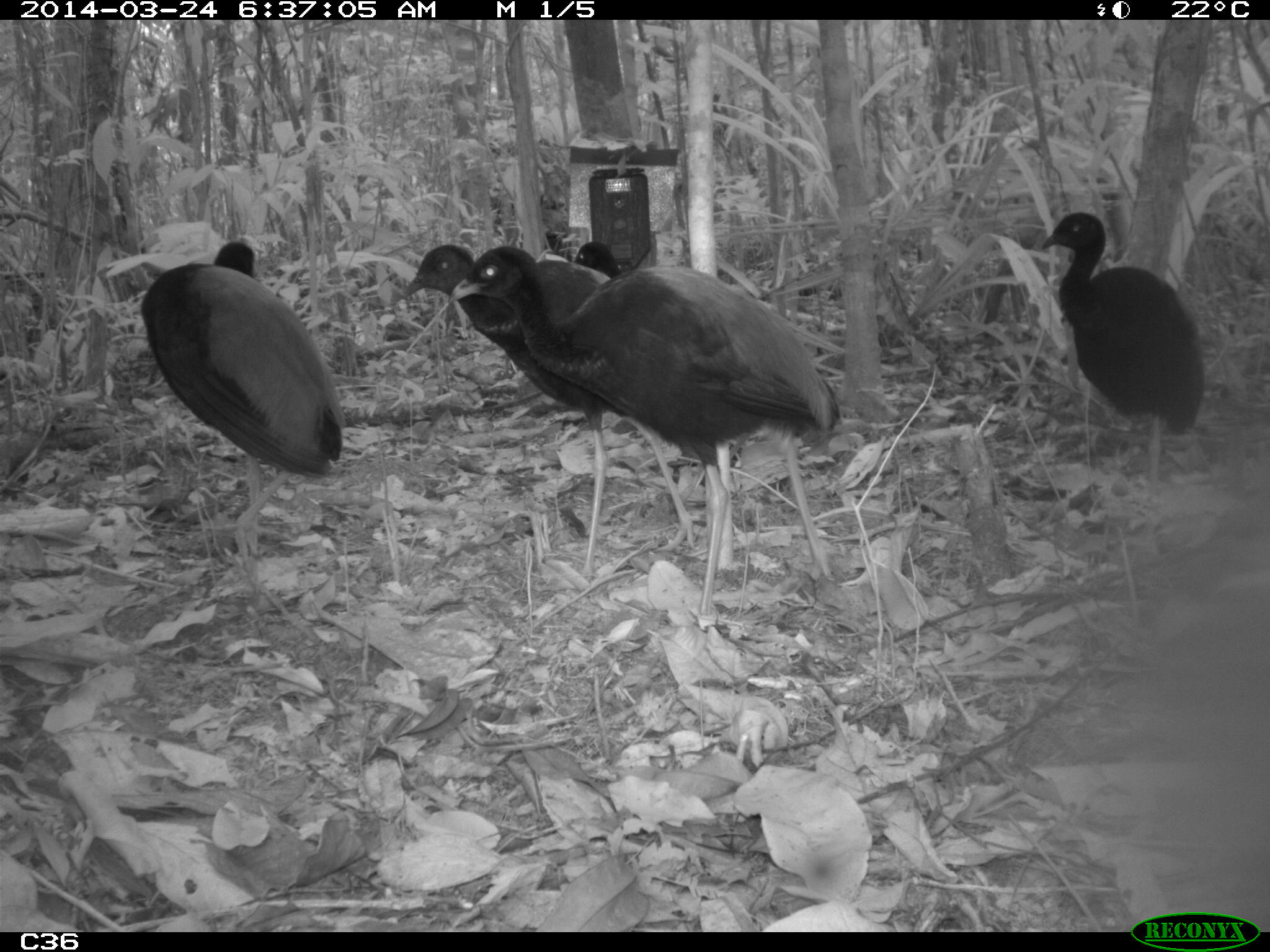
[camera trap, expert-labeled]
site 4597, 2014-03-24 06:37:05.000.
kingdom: Animalia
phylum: Chordata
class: Aves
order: Gruiformes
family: Psophiidae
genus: Psophia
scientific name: Psophia crepitans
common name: gray-winged trumpeter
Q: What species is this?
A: Psophia crepitans (gray-winged trumpeter).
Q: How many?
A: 9.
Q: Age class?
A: Adult.